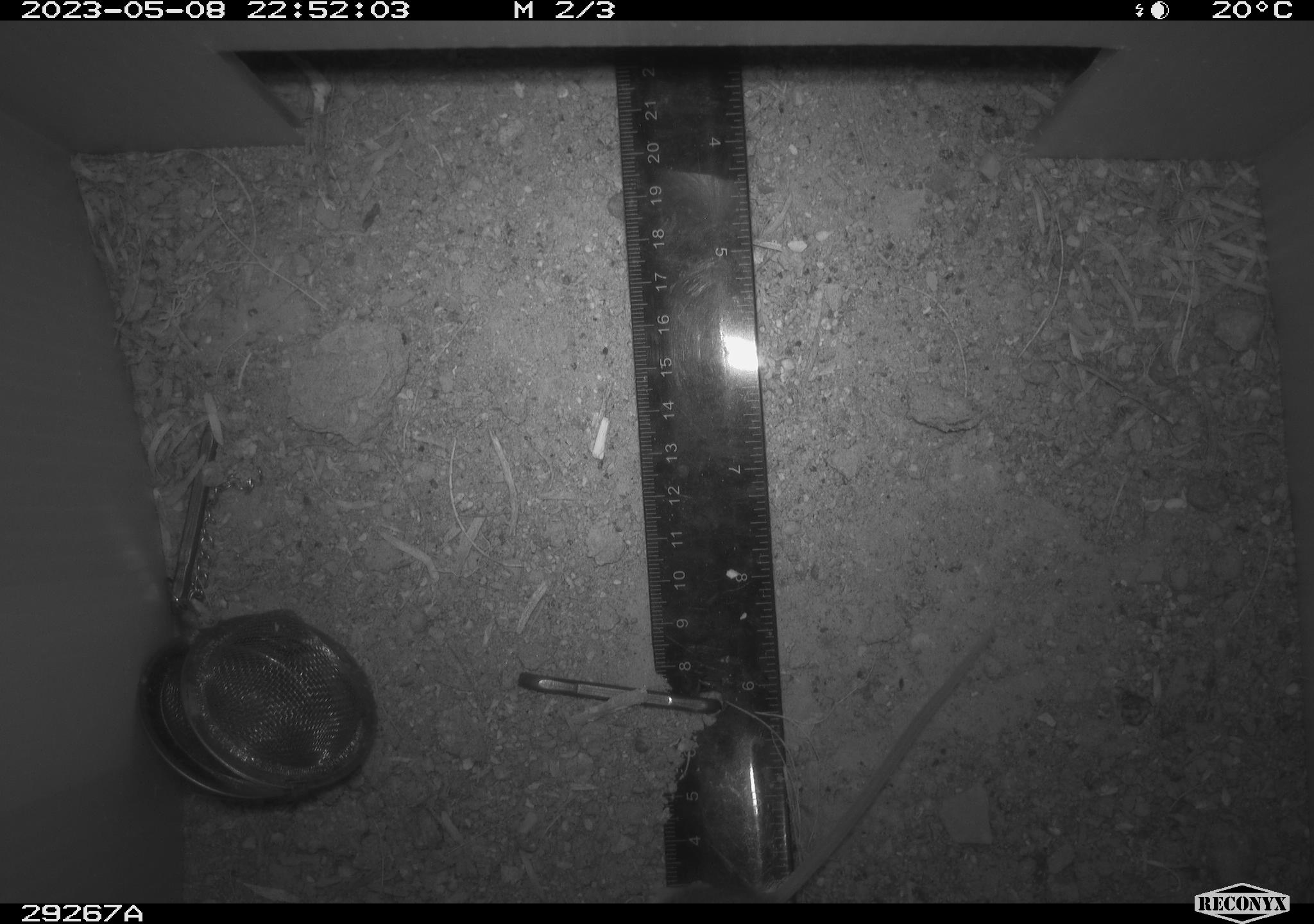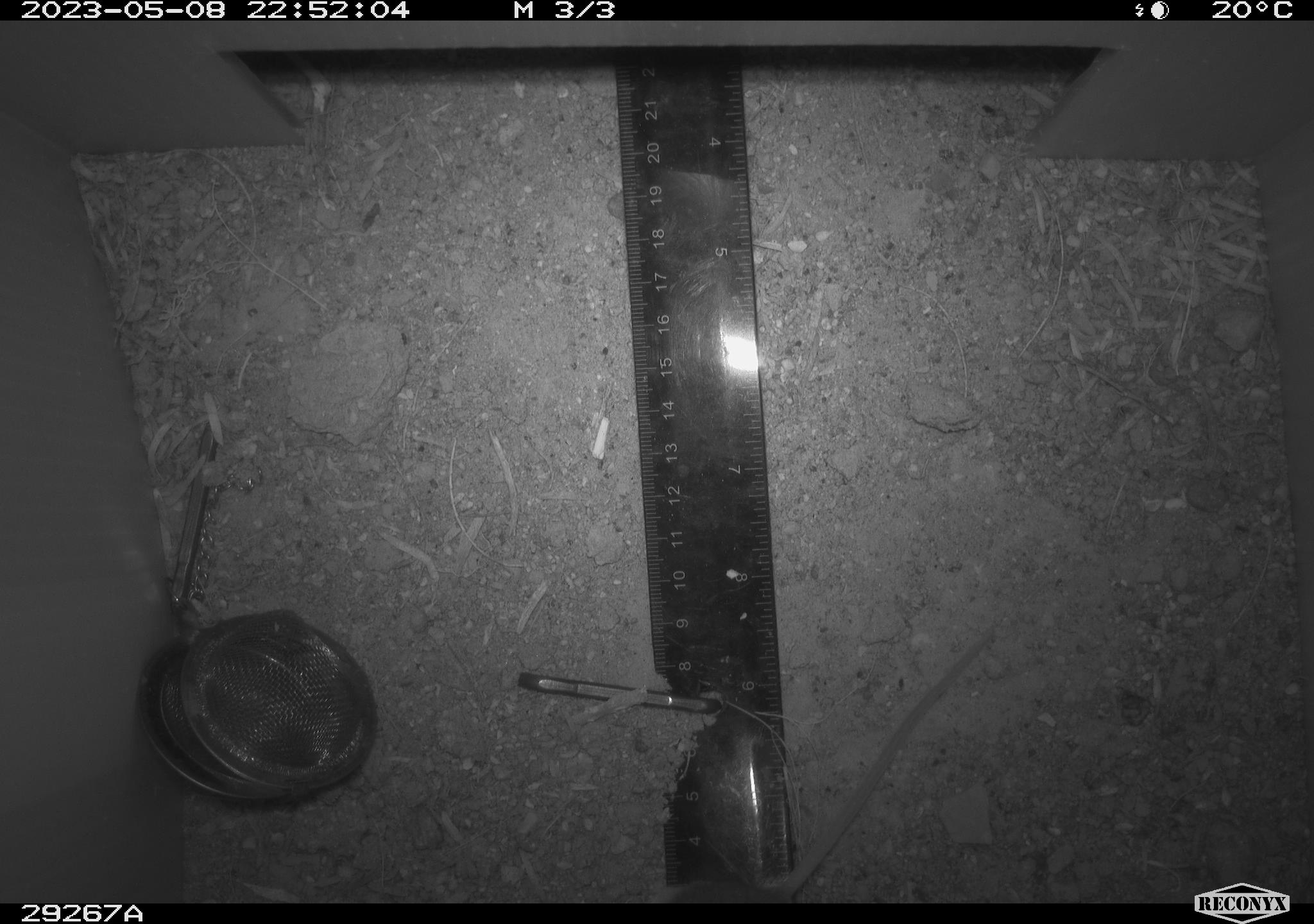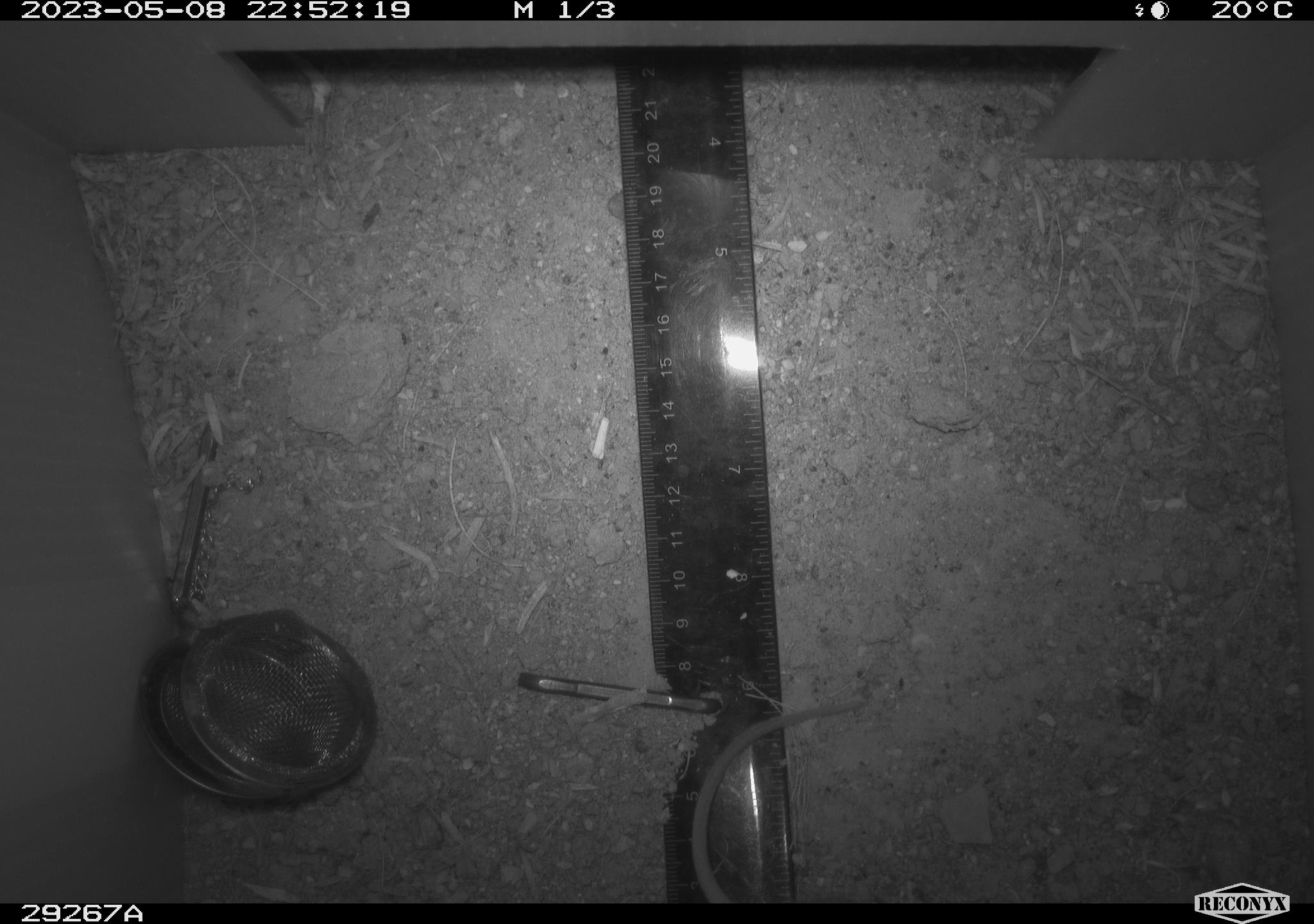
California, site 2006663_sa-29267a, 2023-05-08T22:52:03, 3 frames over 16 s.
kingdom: Animalia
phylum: Chordata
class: Mammalia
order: Rodentia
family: Cricetidae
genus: Peromyscus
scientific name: Peromyscus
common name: deer mice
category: peromyscus species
Peromyscus species (deer mice) (Peromyscus).